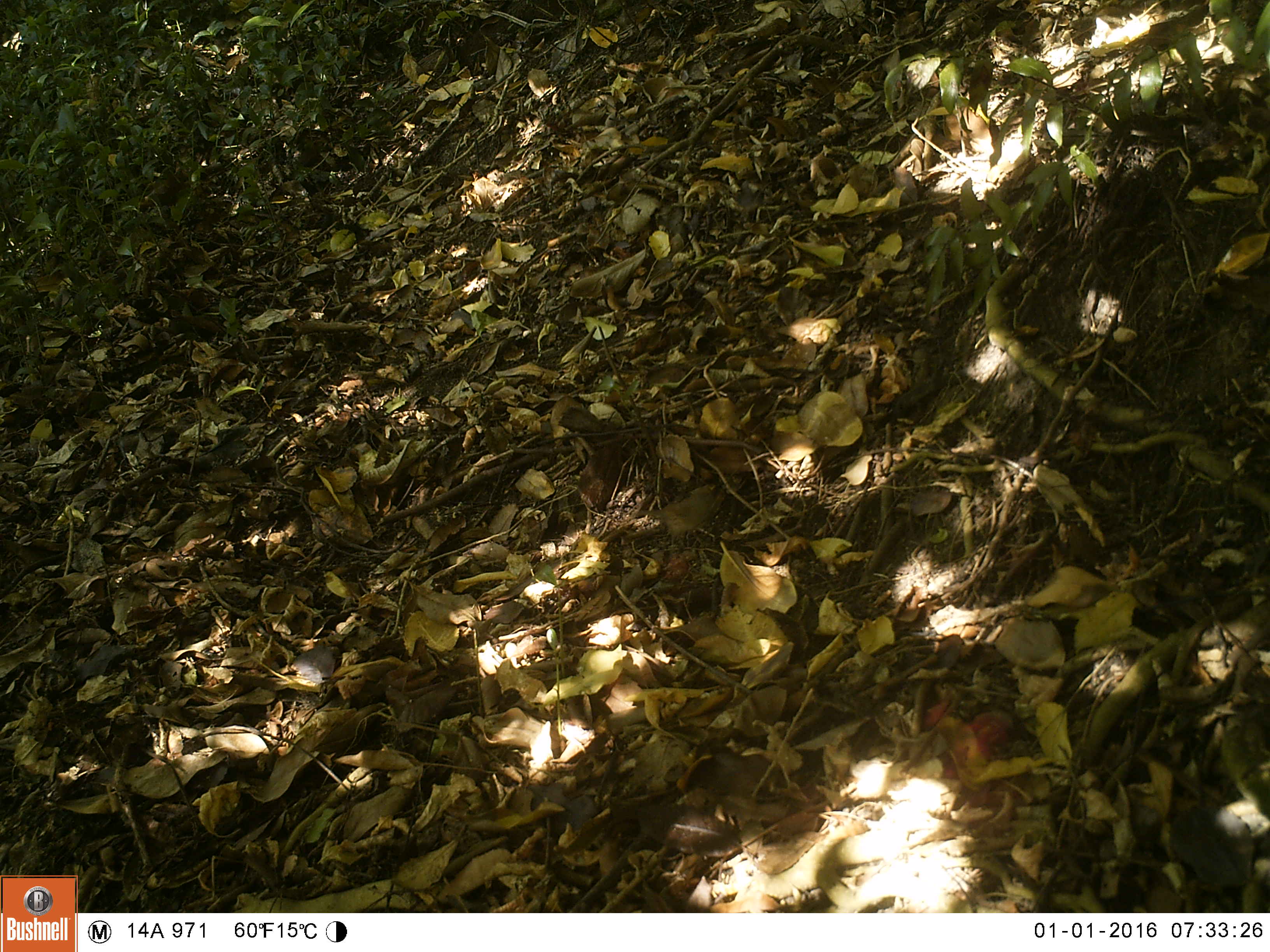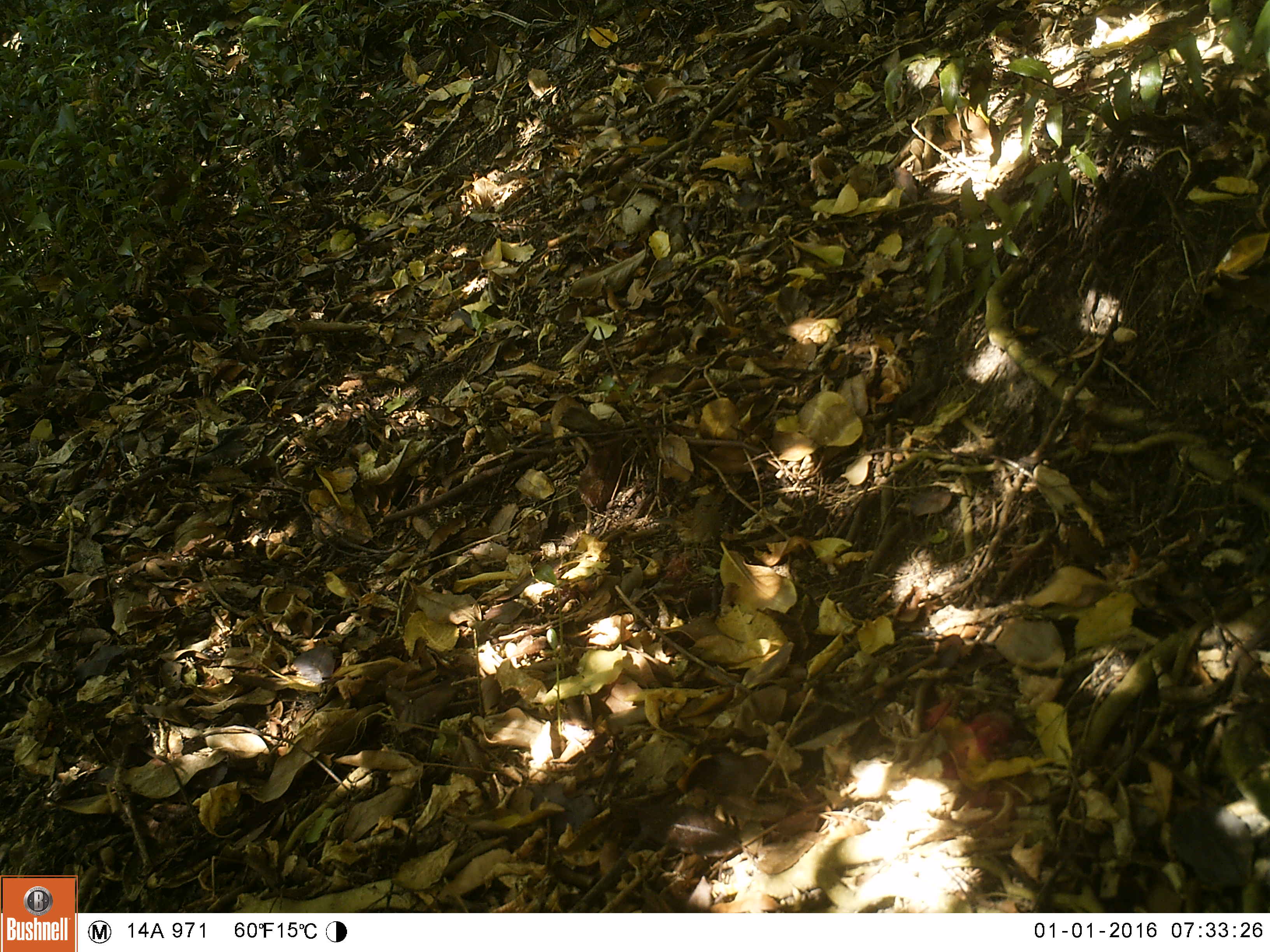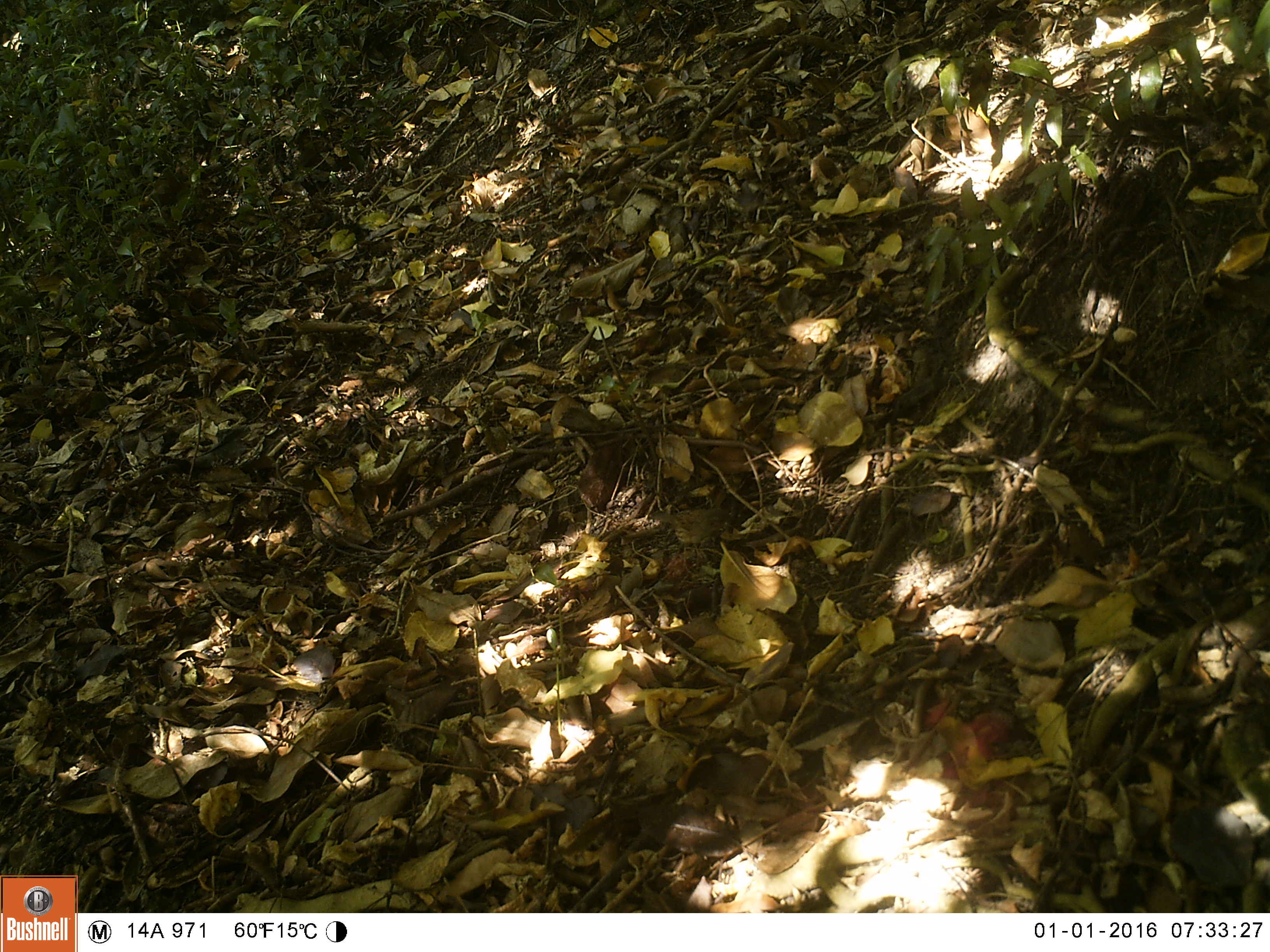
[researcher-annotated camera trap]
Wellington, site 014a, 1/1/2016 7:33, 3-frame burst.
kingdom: Animalia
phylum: Chordata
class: Aves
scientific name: Aves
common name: bird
Bird (Aves).